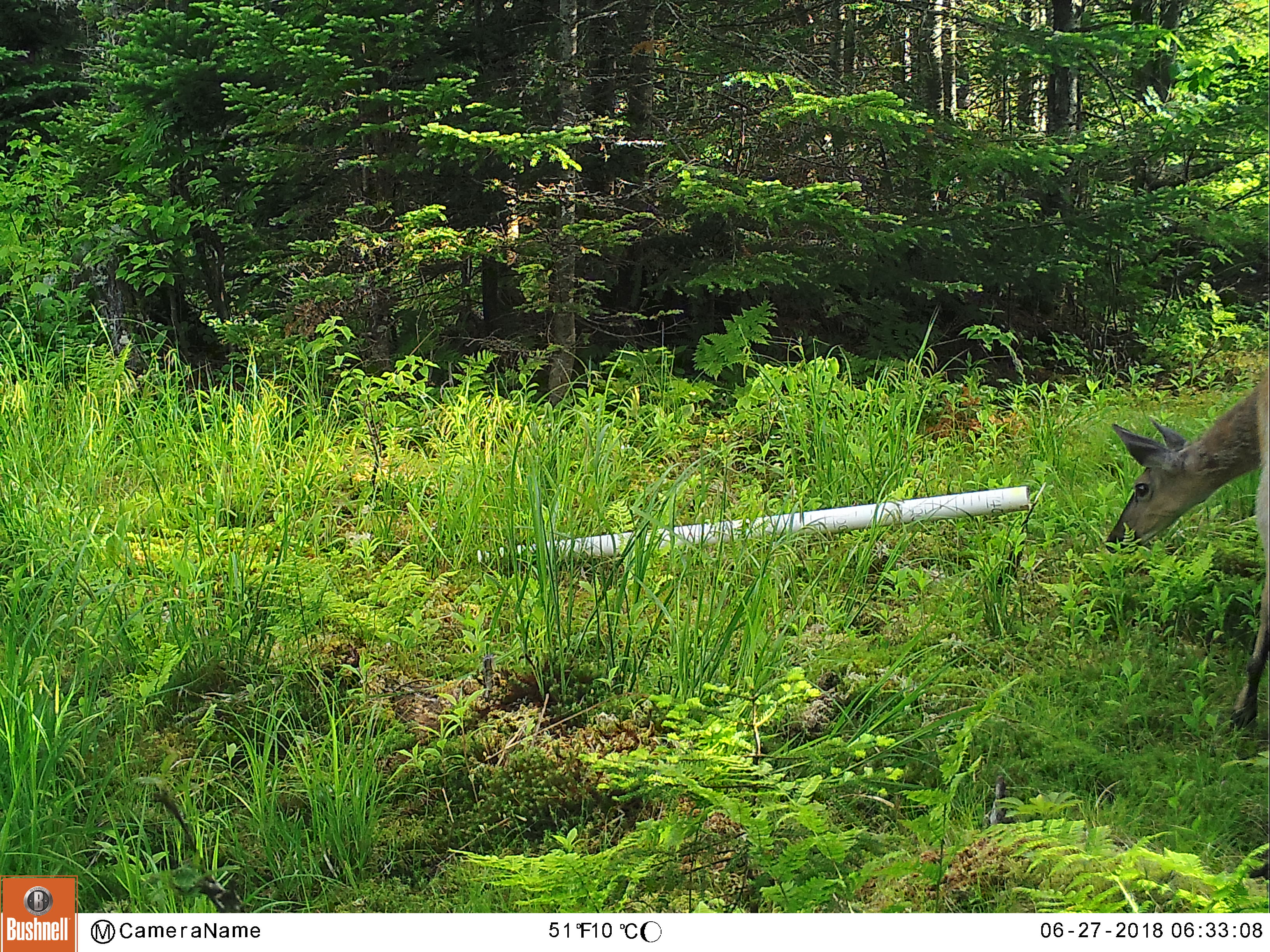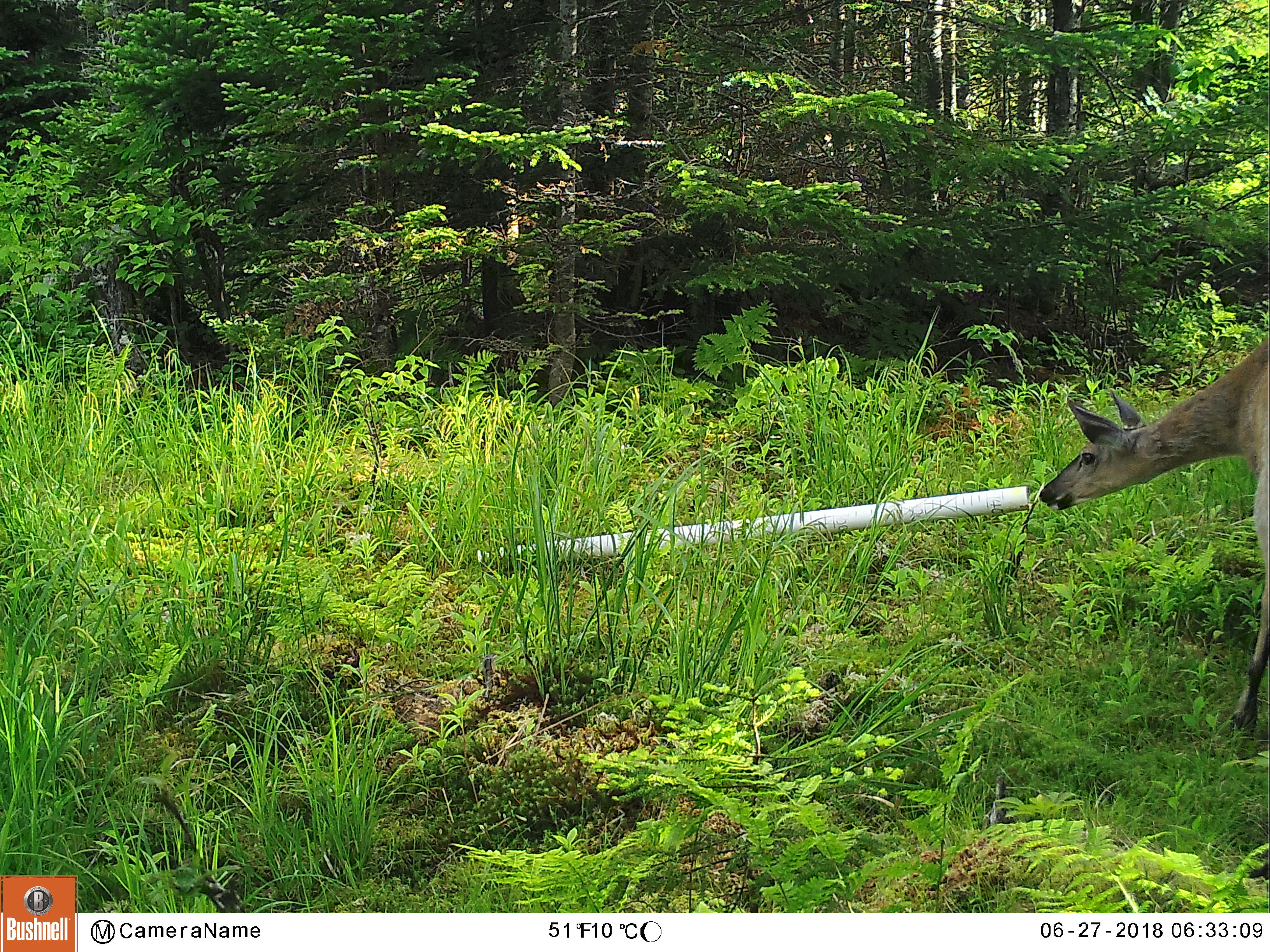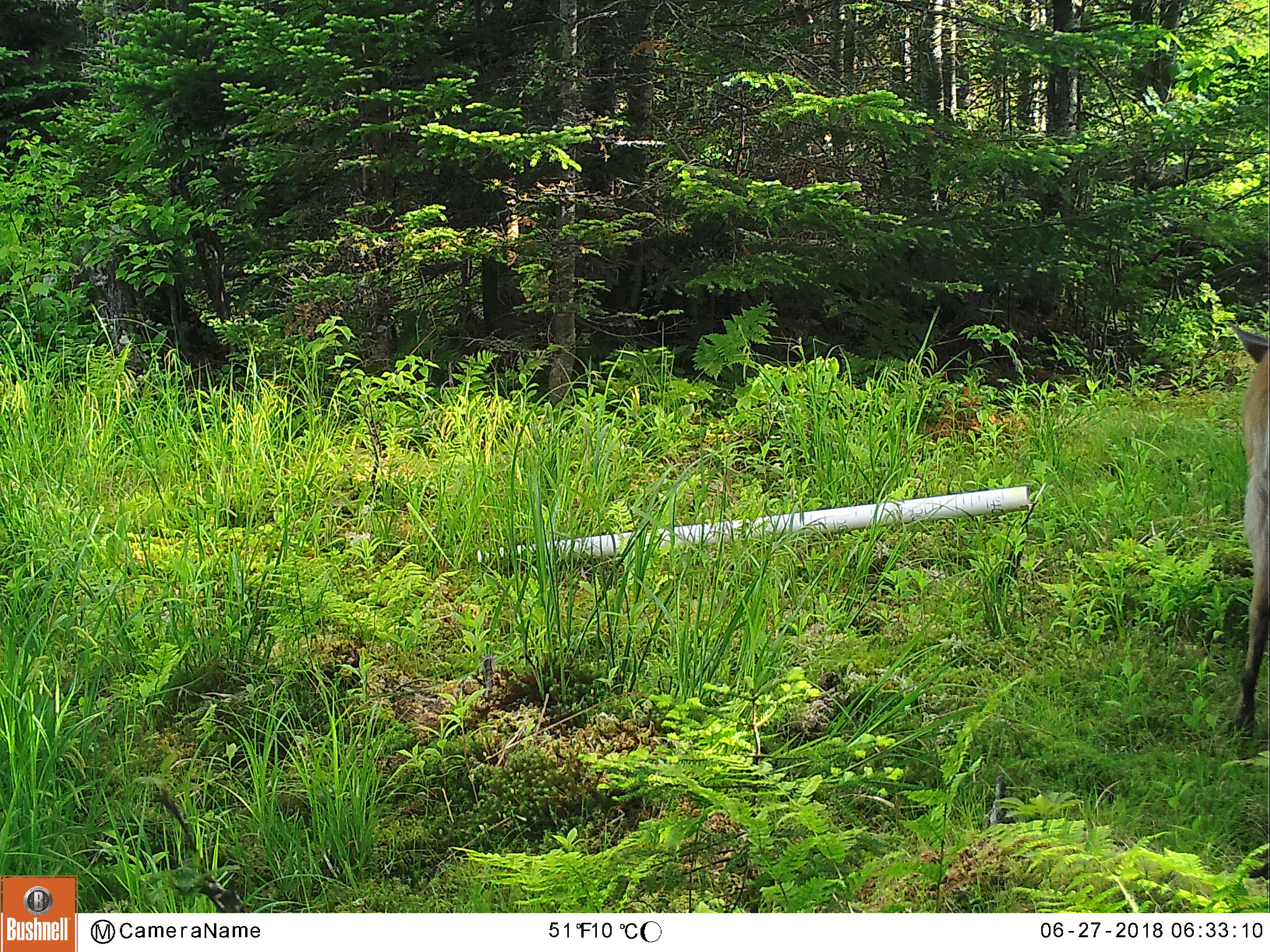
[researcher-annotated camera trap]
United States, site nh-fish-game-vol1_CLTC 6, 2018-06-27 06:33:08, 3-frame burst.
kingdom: Animalia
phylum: Chordata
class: Mammalia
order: Artiodactyla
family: Cervidae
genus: Odocoileus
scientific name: Odocoileus virginianus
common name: white-tailed deer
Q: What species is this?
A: White-tailed deer (Odocoileus virginianus).